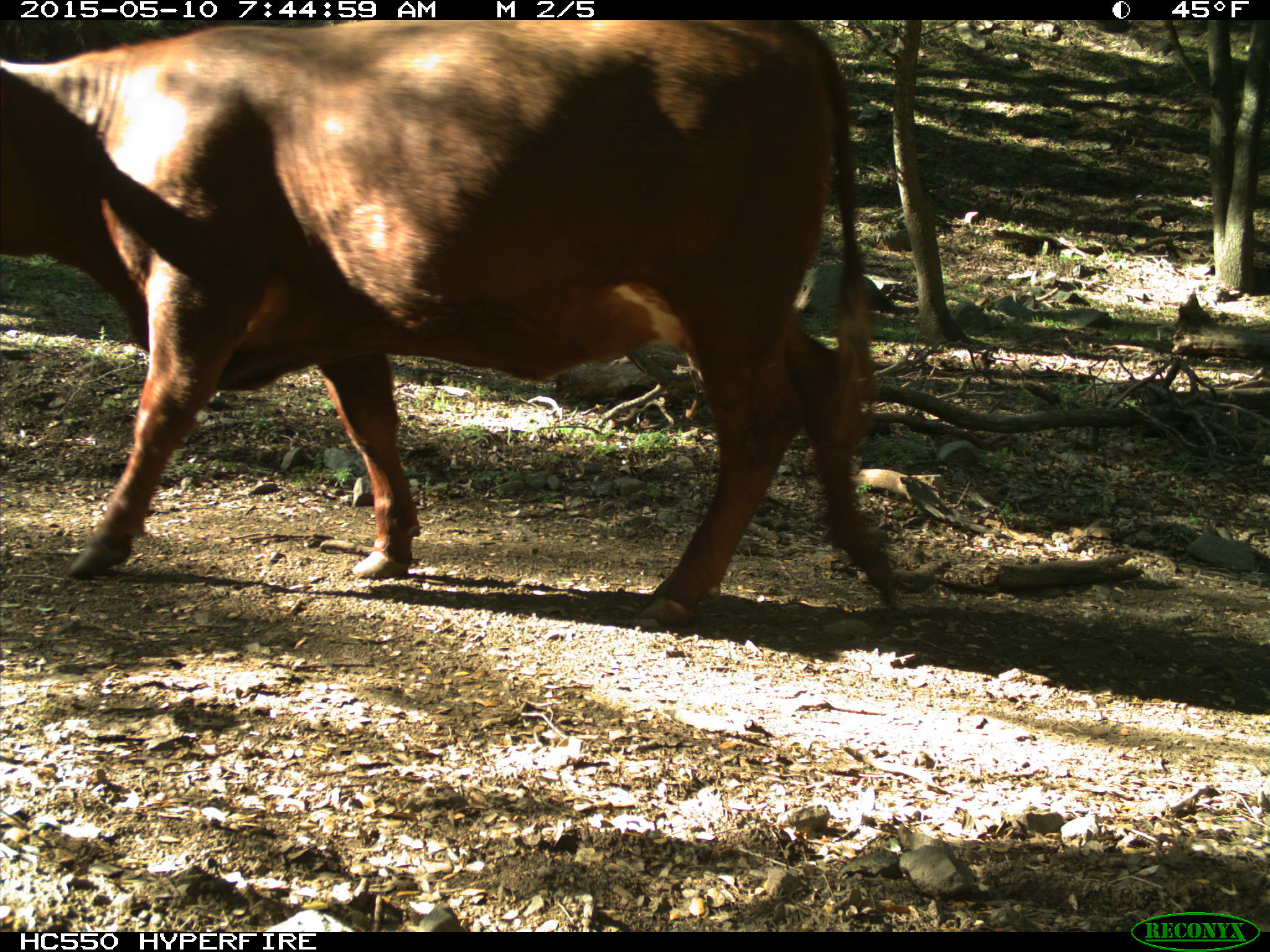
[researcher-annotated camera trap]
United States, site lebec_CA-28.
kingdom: Animalia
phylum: Chordata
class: Mammalia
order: Artiodactyla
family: Bovidae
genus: Bos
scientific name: Bos taurus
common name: domestic cow